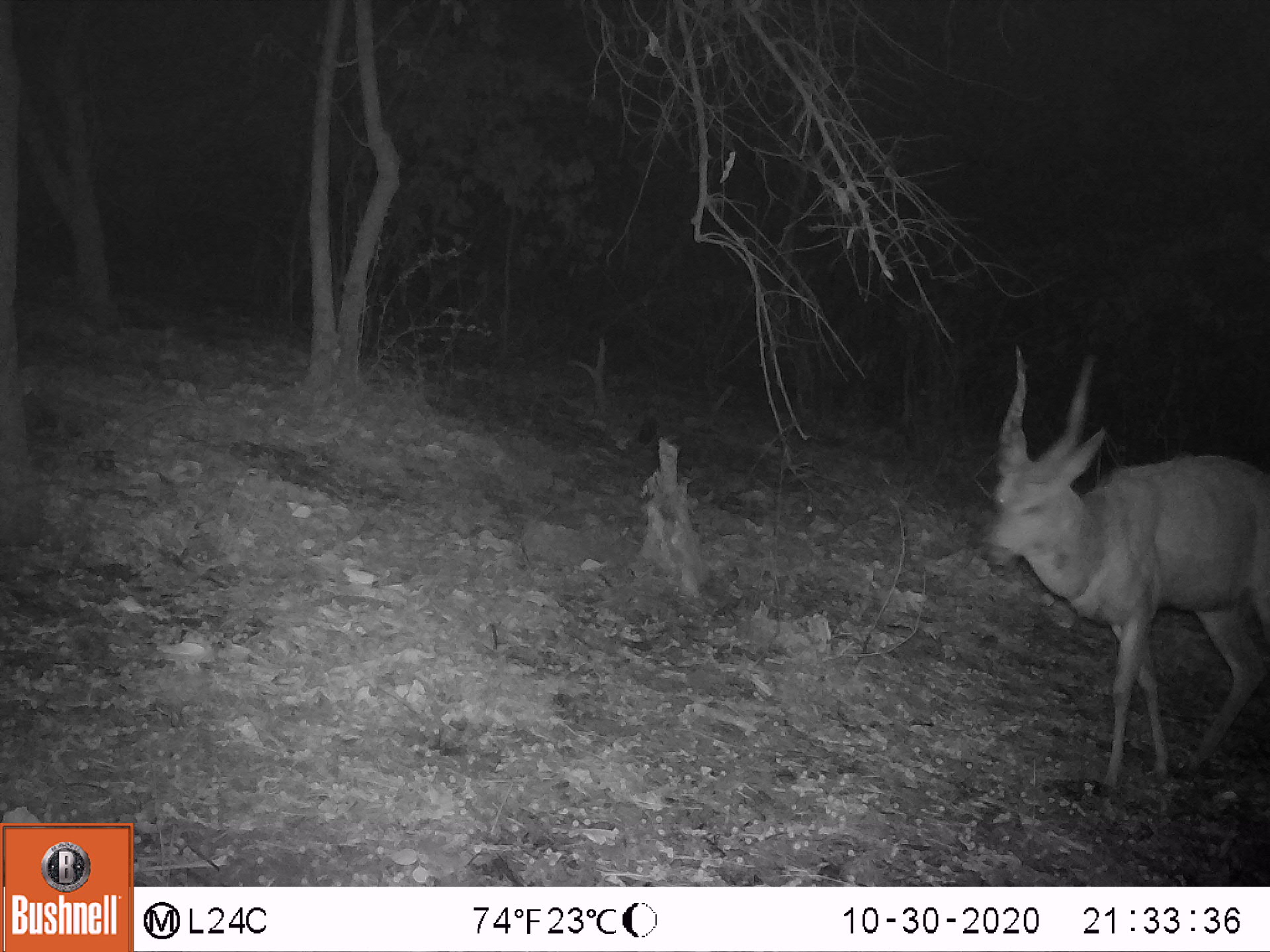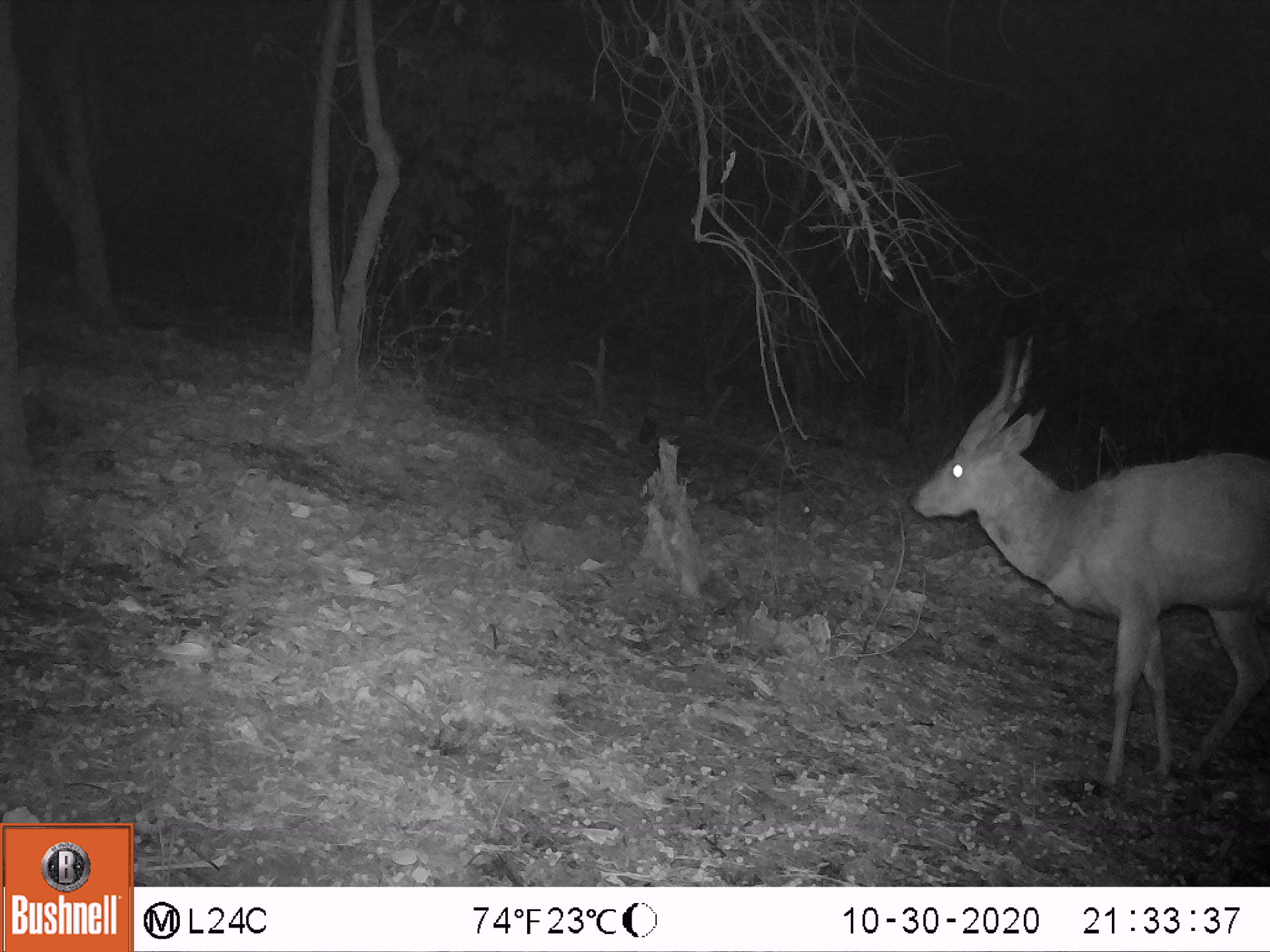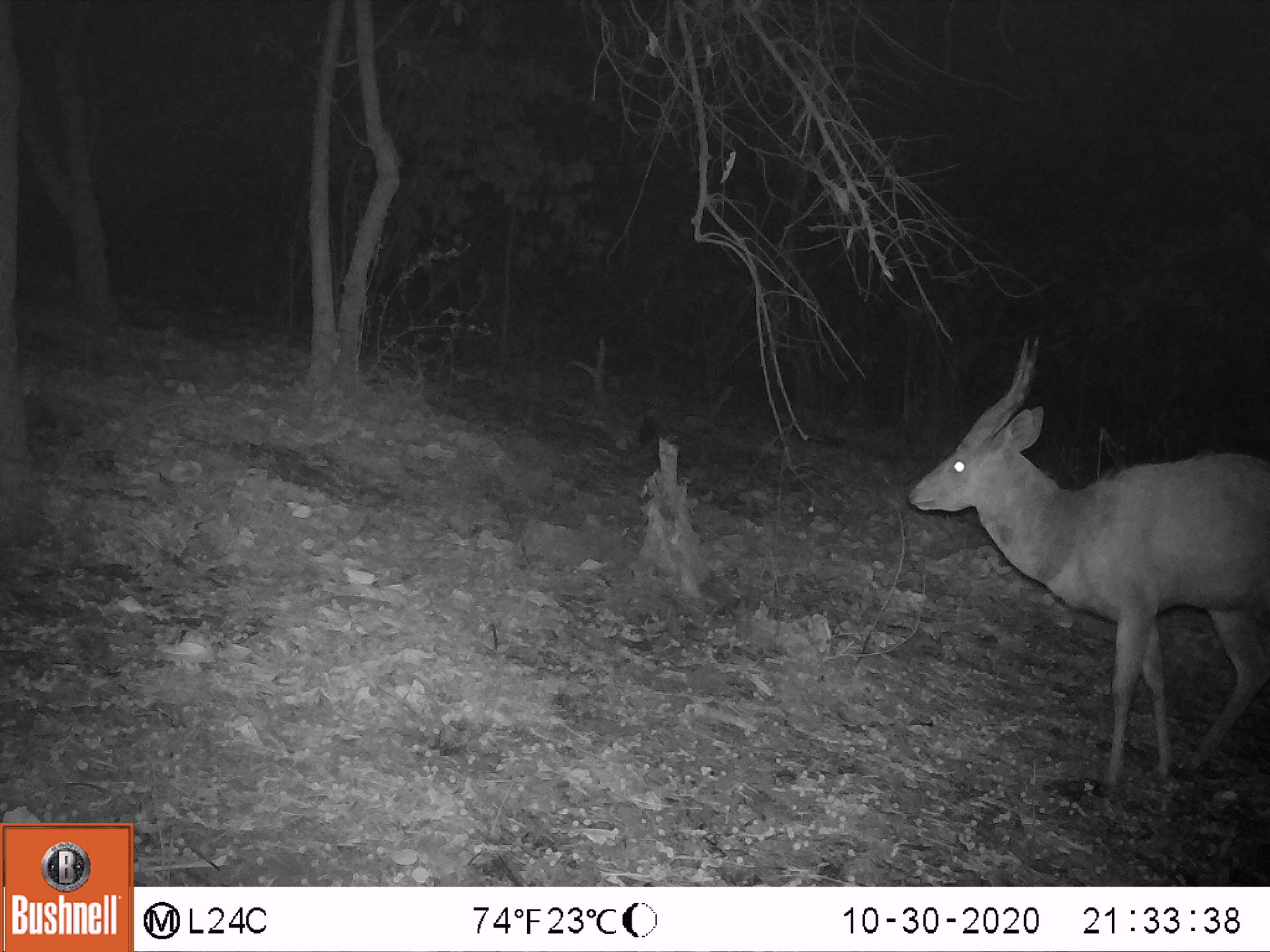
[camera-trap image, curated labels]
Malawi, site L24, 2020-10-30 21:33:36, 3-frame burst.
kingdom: Animalia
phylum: Chordata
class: Mammalia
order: Artiodactyla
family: Bovidae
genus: Tragelaphus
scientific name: Tragelaphus sylvaticus sylvaticus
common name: cape bushbuck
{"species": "cape bushbuck (Tragelaphus sylvaticus sylvaticus)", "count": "1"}